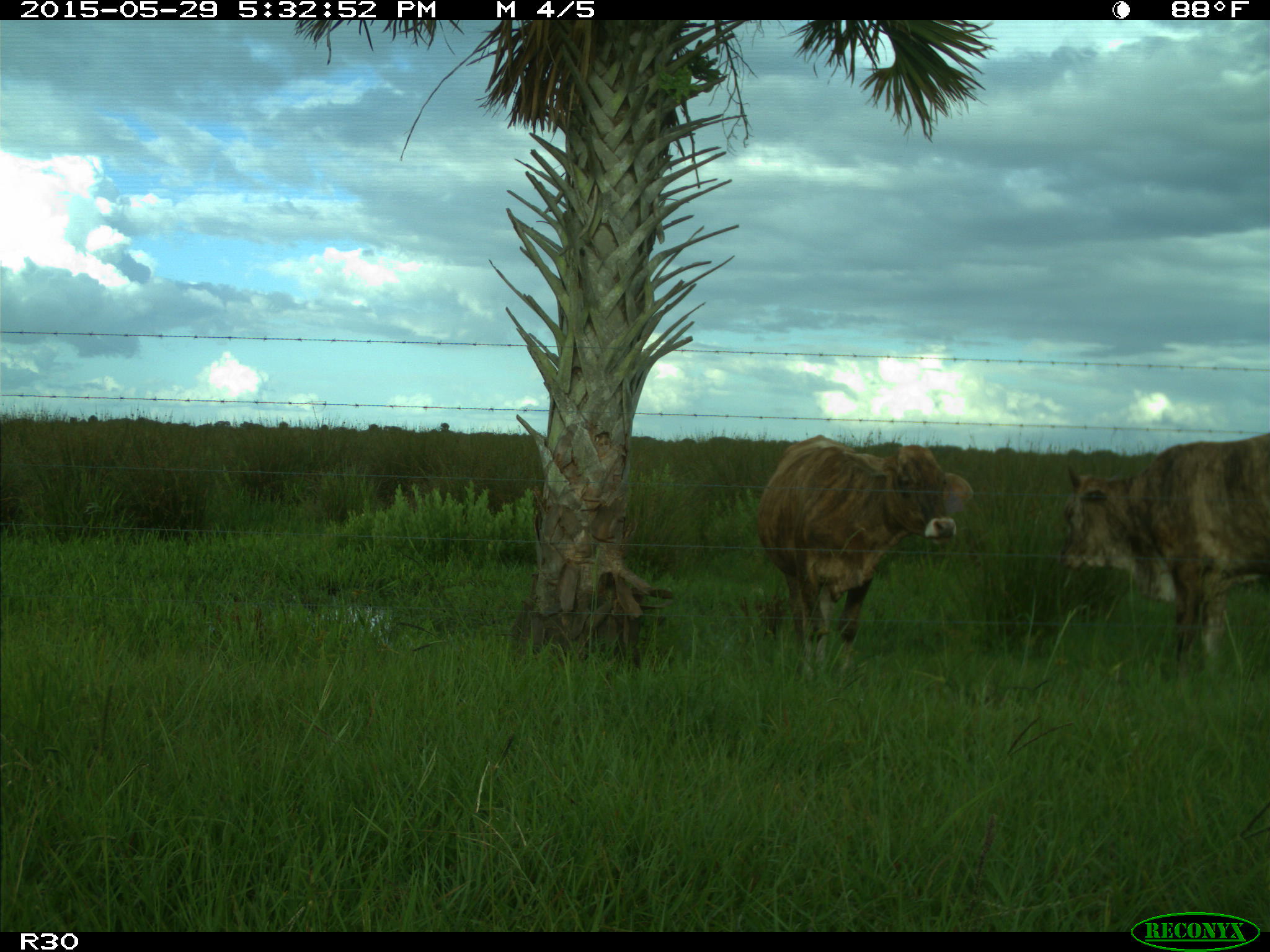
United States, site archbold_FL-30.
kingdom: Animalia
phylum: Chordata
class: Mammalia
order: Artiodactyla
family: Bovidae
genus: Bos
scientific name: Bos taurus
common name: domestic cow